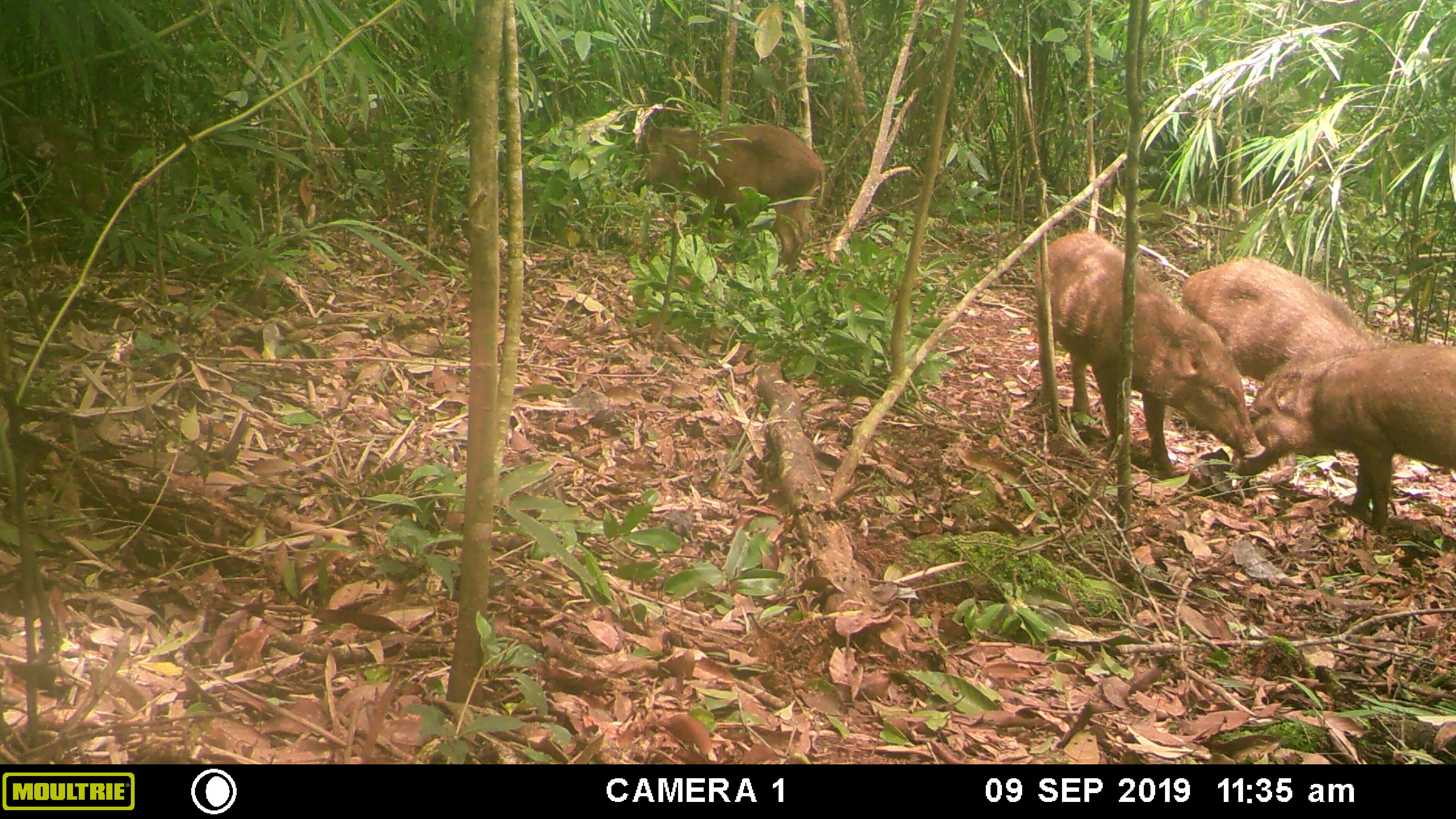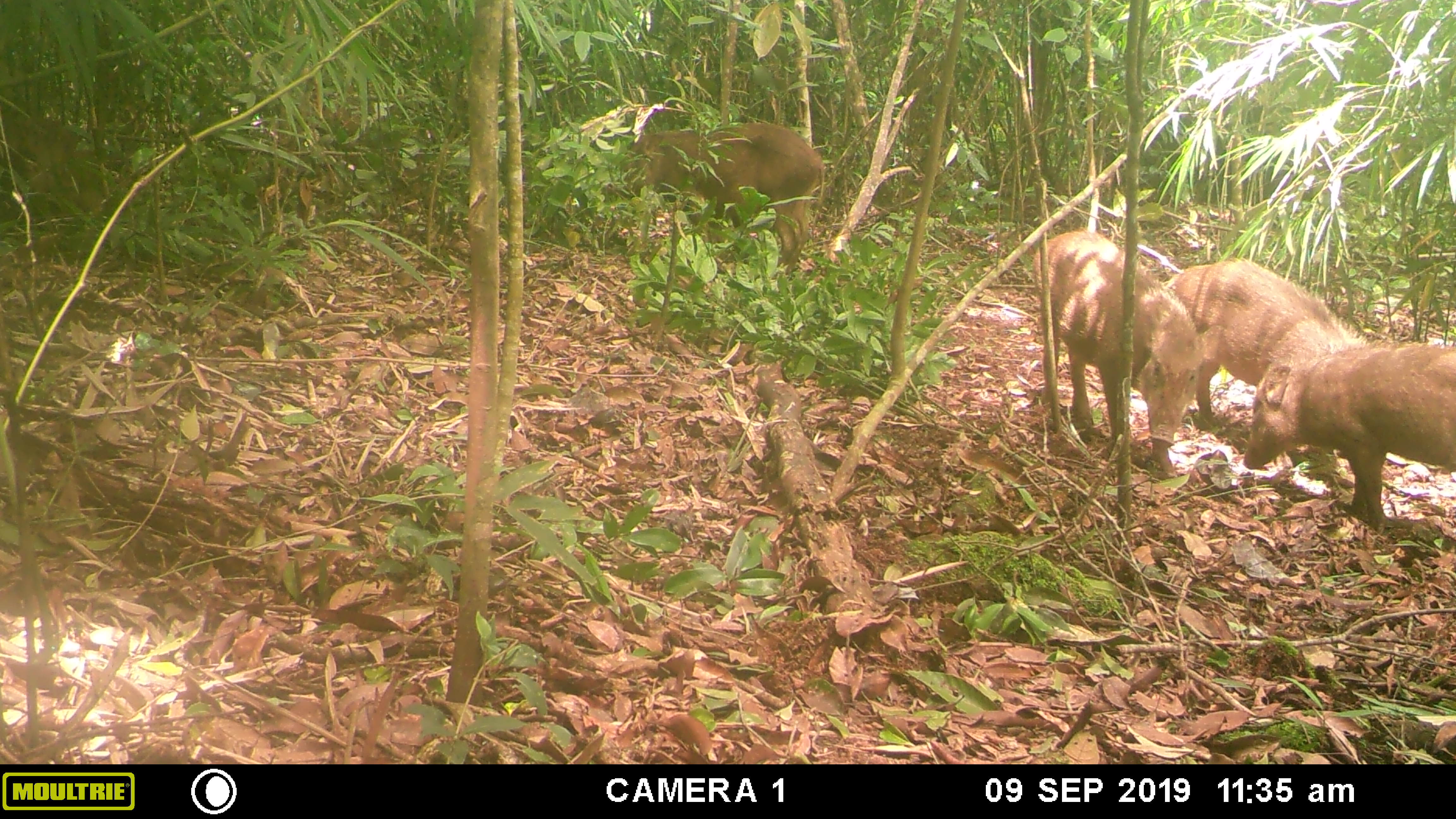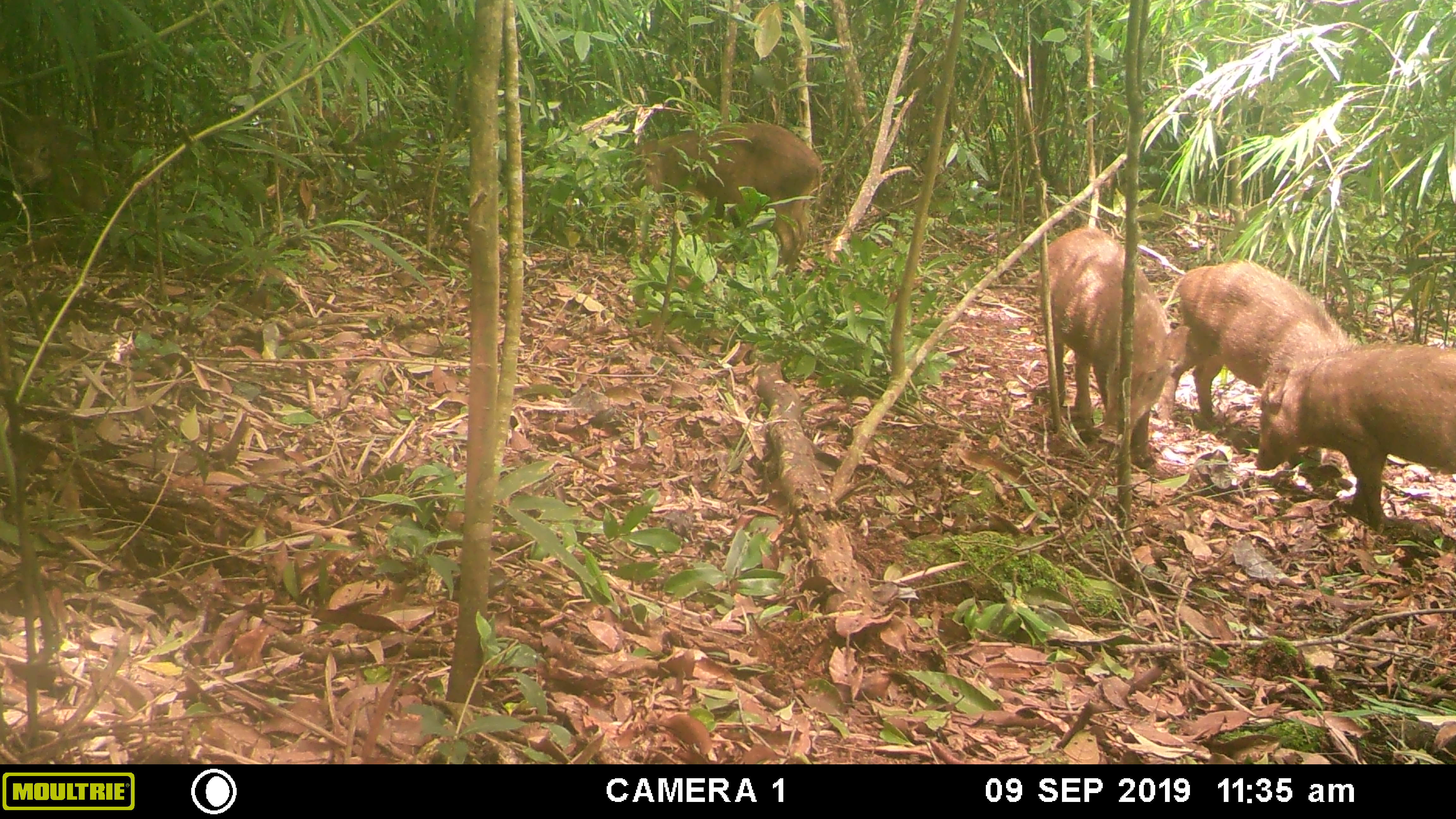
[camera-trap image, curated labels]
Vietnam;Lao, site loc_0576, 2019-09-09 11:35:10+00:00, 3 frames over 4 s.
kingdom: Animalia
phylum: Chordata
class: Mammalia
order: Artiodactyla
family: Suidae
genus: Sus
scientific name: Sus scrofa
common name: eurasian wild pig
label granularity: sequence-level